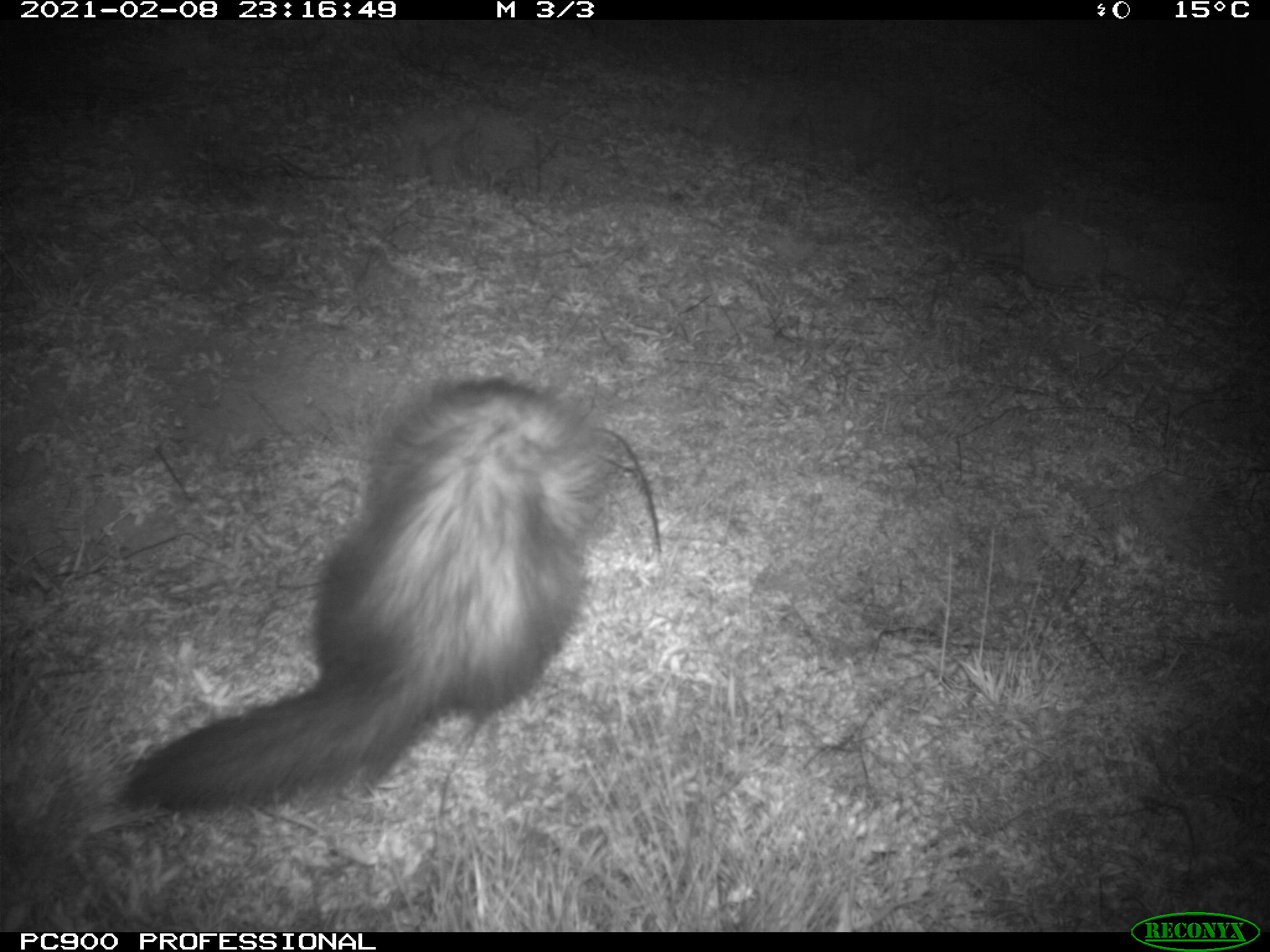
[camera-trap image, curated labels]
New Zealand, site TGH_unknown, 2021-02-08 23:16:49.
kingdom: Animalia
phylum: Chordata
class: Mammalia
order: Carnivora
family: Mustelidae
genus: Mustela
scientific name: Mustela furo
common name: ferret